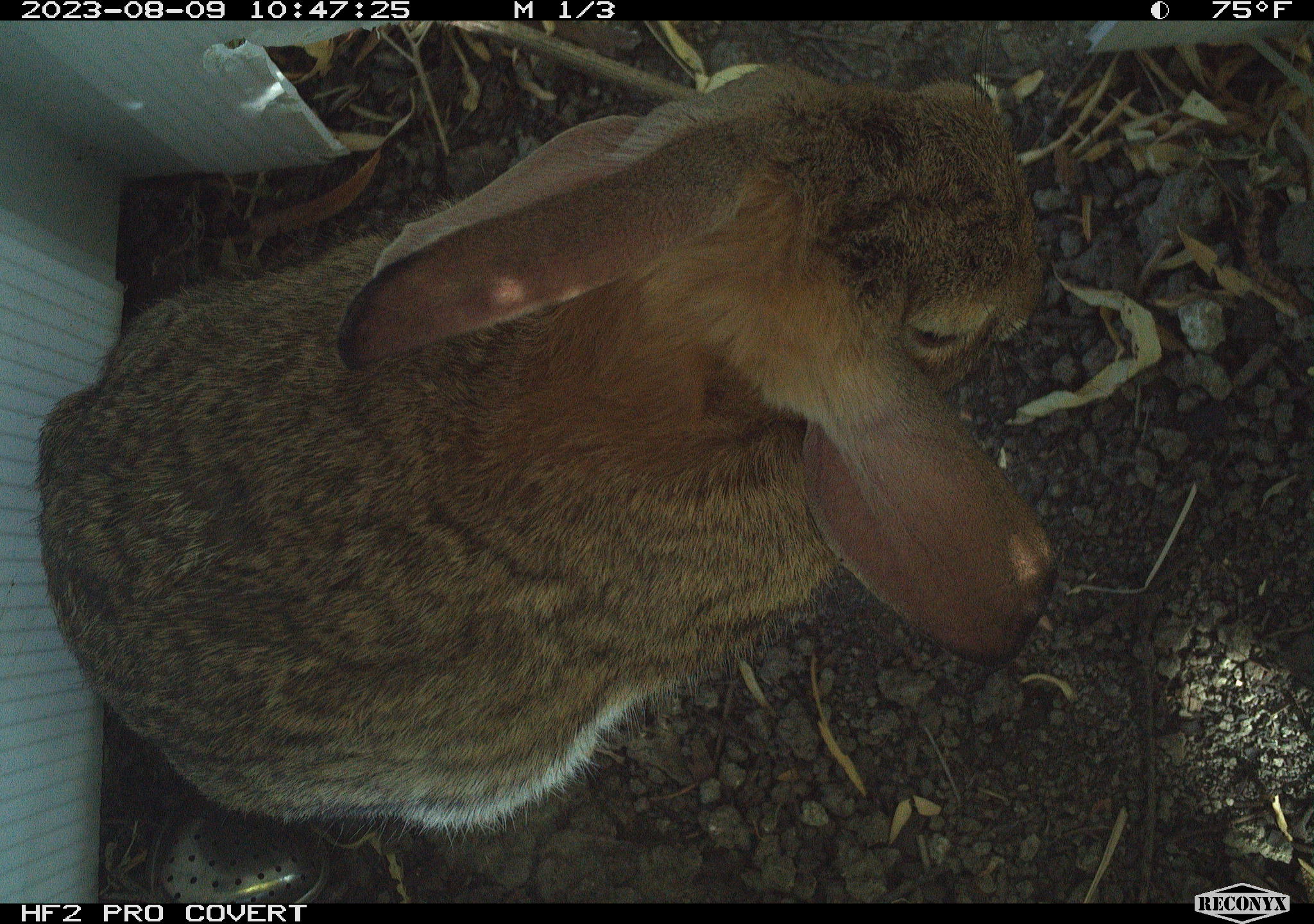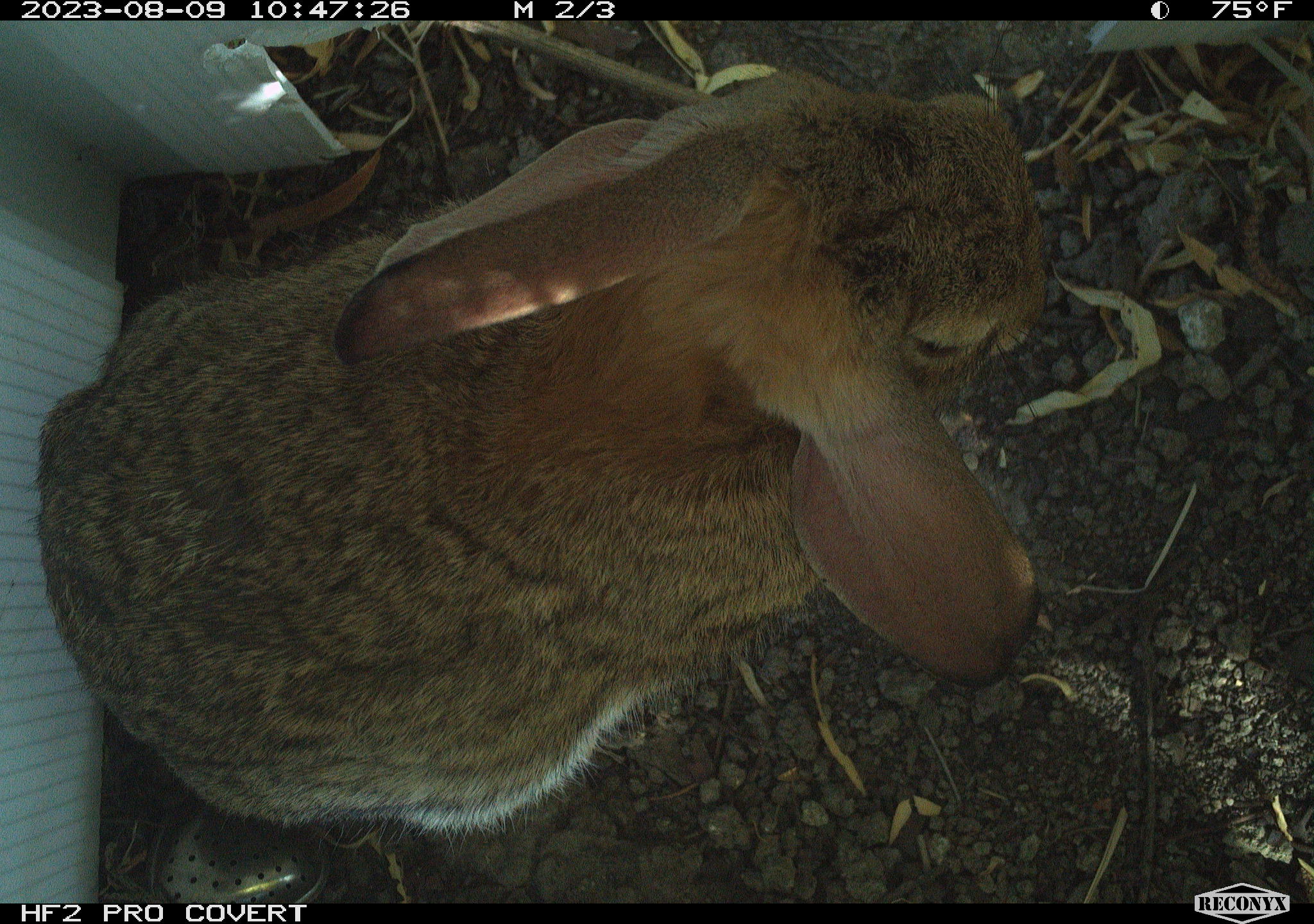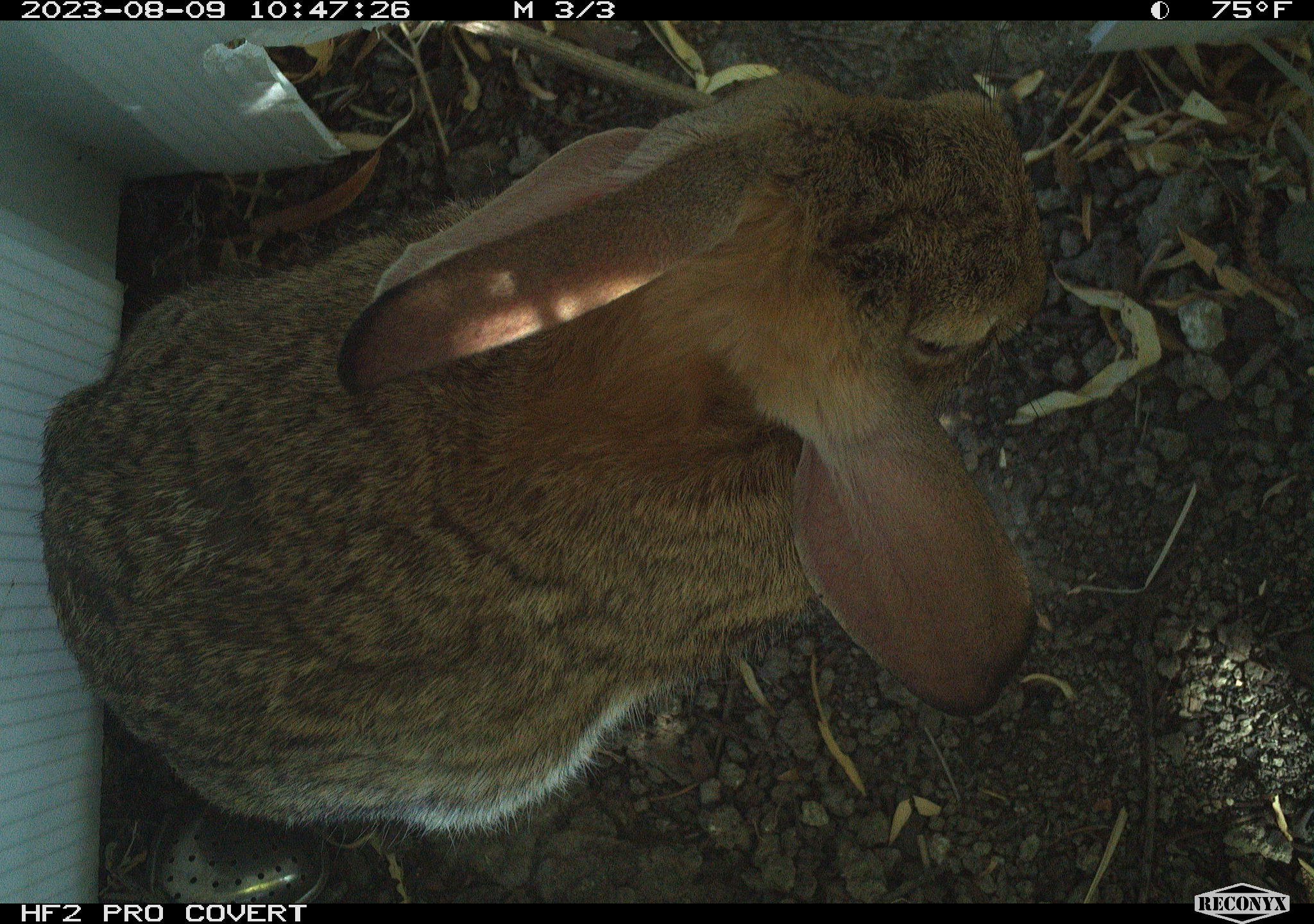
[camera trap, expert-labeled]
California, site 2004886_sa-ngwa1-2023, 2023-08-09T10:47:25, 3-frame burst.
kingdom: Animalia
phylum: Chordata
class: Mammalia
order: Lagomorpha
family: Leporidae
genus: Sylvilagus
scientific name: Sylvilagus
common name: cottontail rabbits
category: sylvilagus species